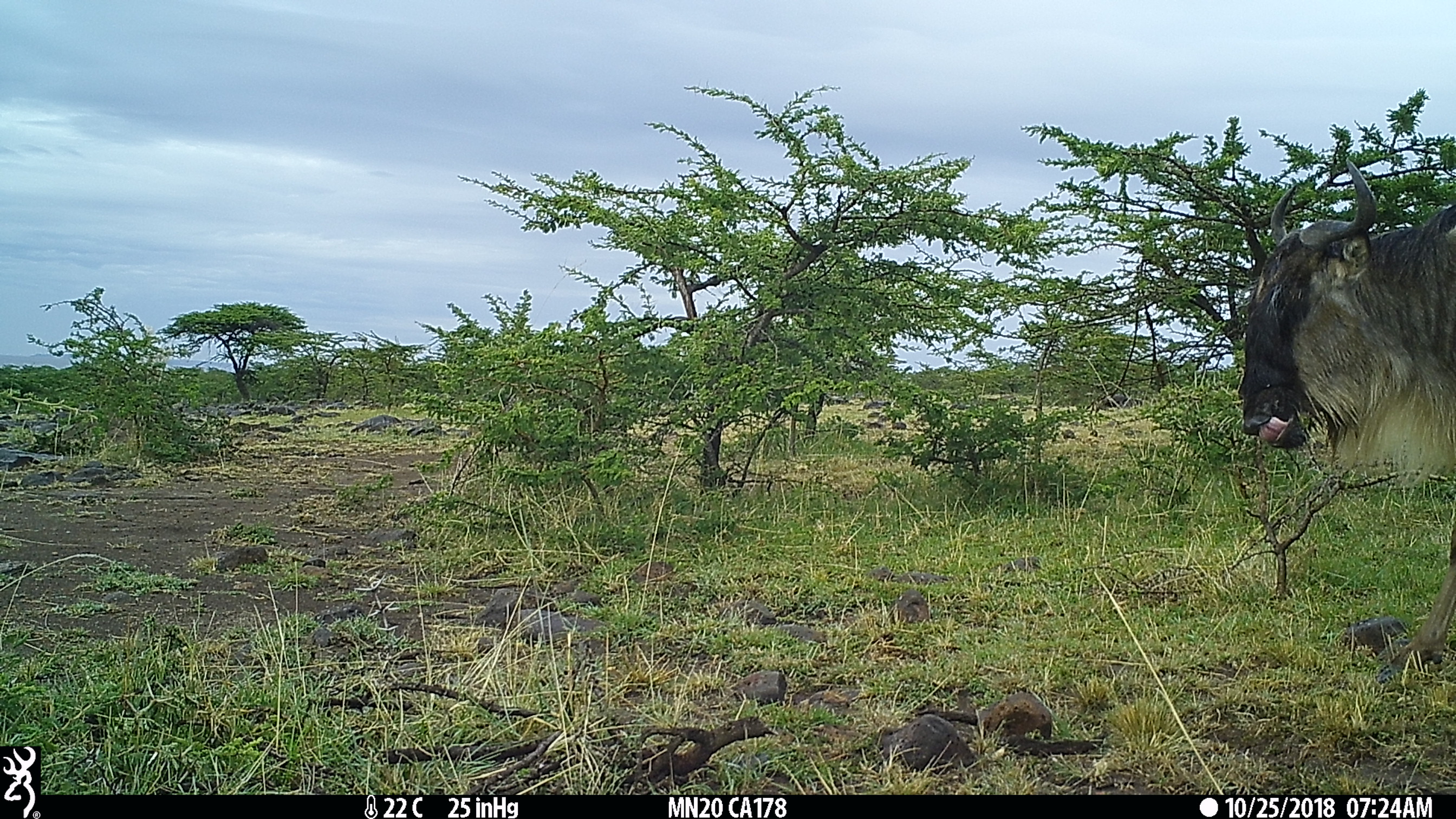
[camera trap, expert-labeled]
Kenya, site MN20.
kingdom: Animalia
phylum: Chordata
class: Mammalia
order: Artiodactyla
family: Bovidae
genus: Connochaetes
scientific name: Connochaetes taurinus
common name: blue wildebeest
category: wildebeest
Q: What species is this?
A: Wildebeest (blue wildebeest) (Connochaetes taurinus).